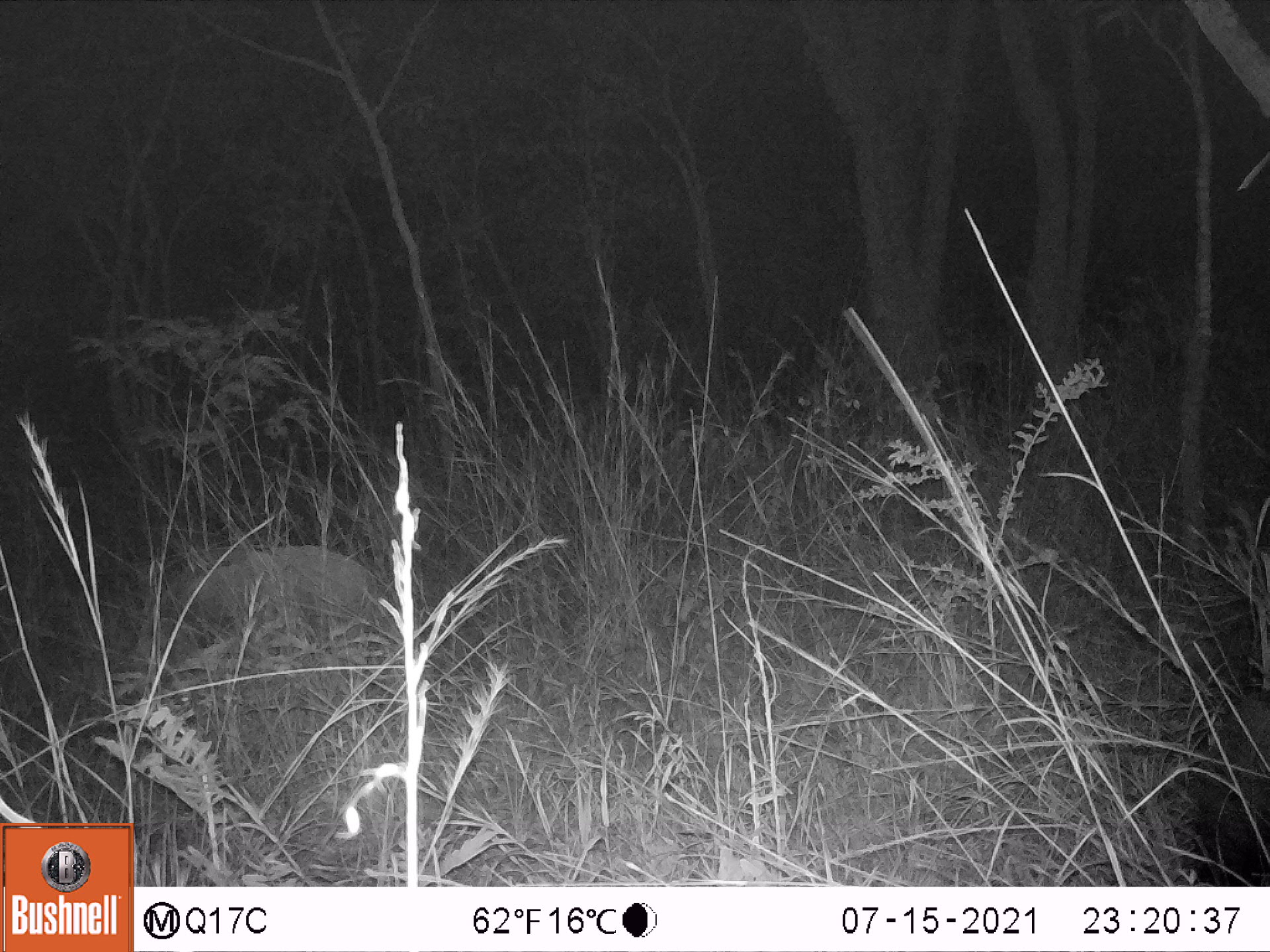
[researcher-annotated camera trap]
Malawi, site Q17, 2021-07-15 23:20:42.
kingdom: Animalia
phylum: Chordata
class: Mammalia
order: Artiodactyla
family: Suidae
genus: Potamochoerus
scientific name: Potamochoerus larvatus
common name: bushpig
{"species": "bushpig (Potamochoerus larvatus)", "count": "2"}